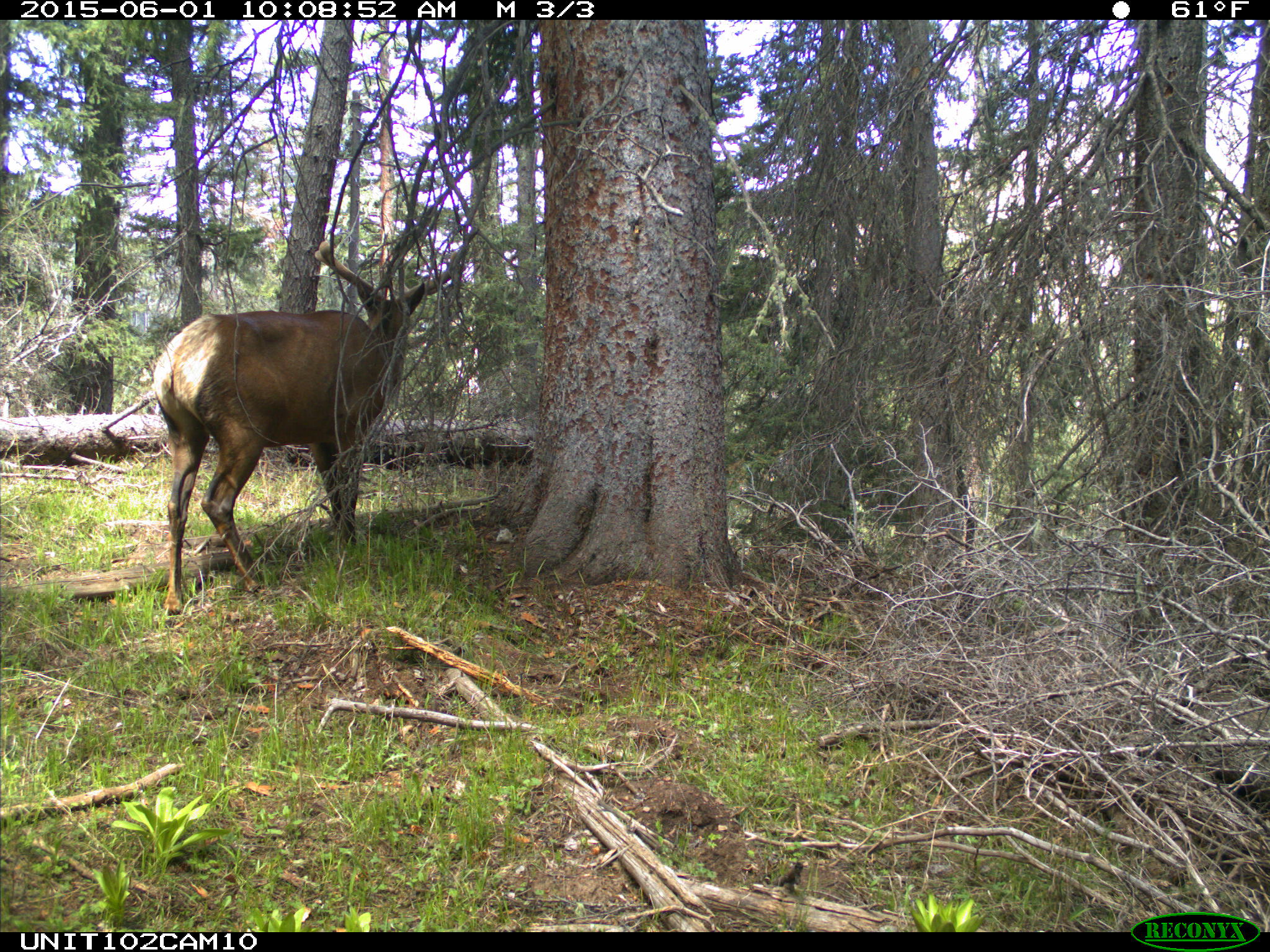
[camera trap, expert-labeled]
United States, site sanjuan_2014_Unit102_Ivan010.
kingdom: Animalia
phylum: Chordata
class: Mammalia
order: Artiodactyla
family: Cervidae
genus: Cervus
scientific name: Cervus elaphus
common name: red deer